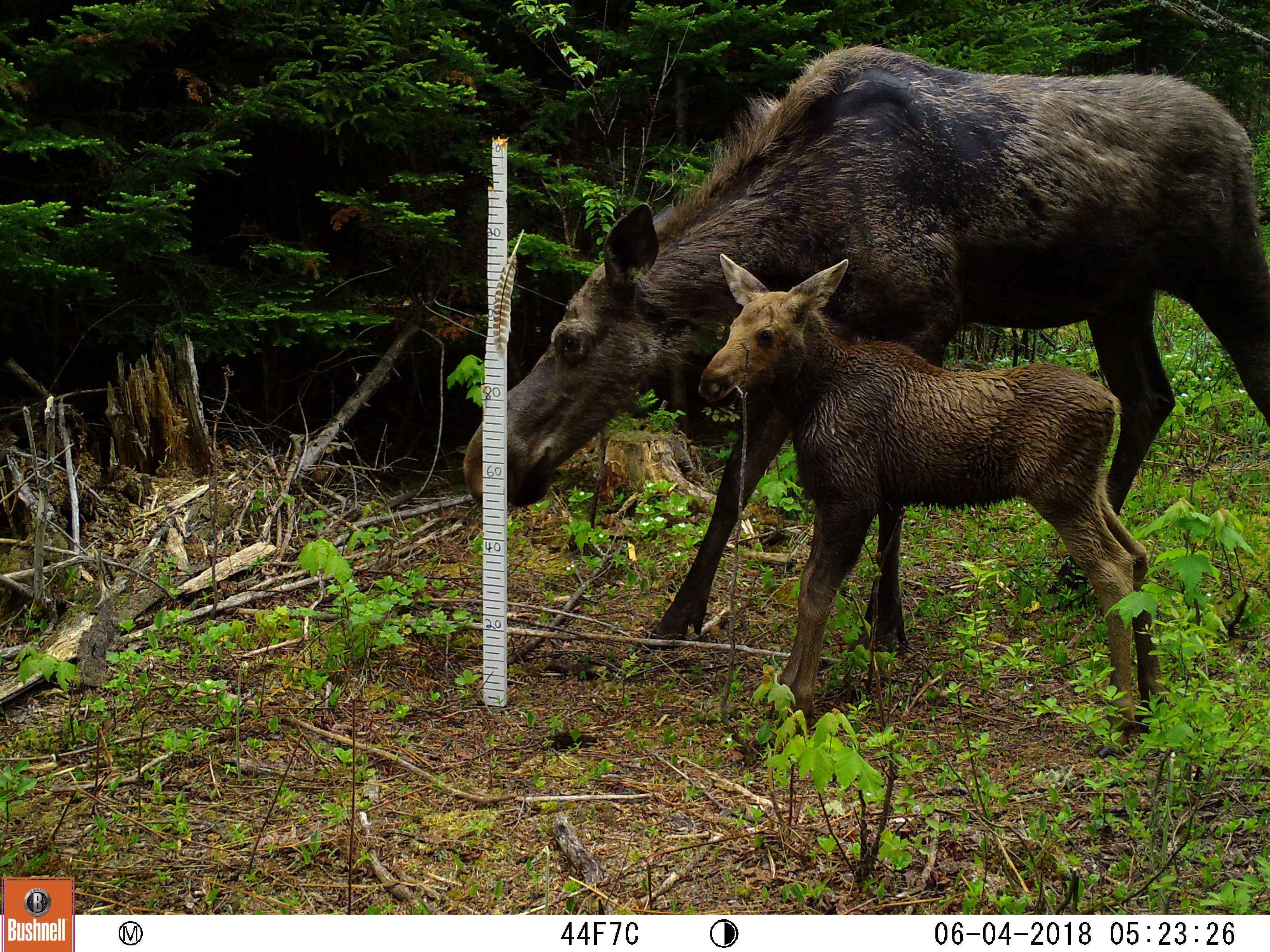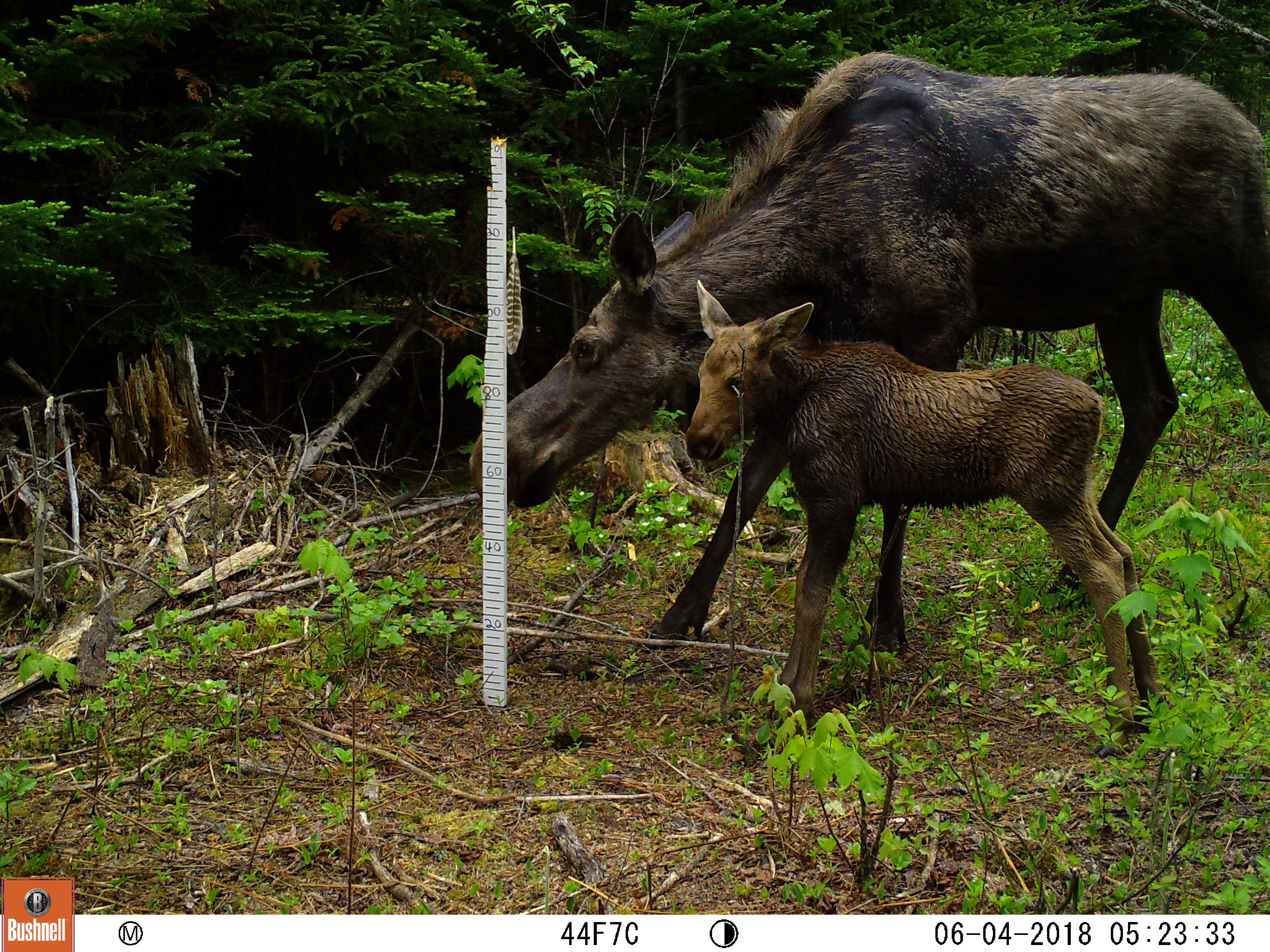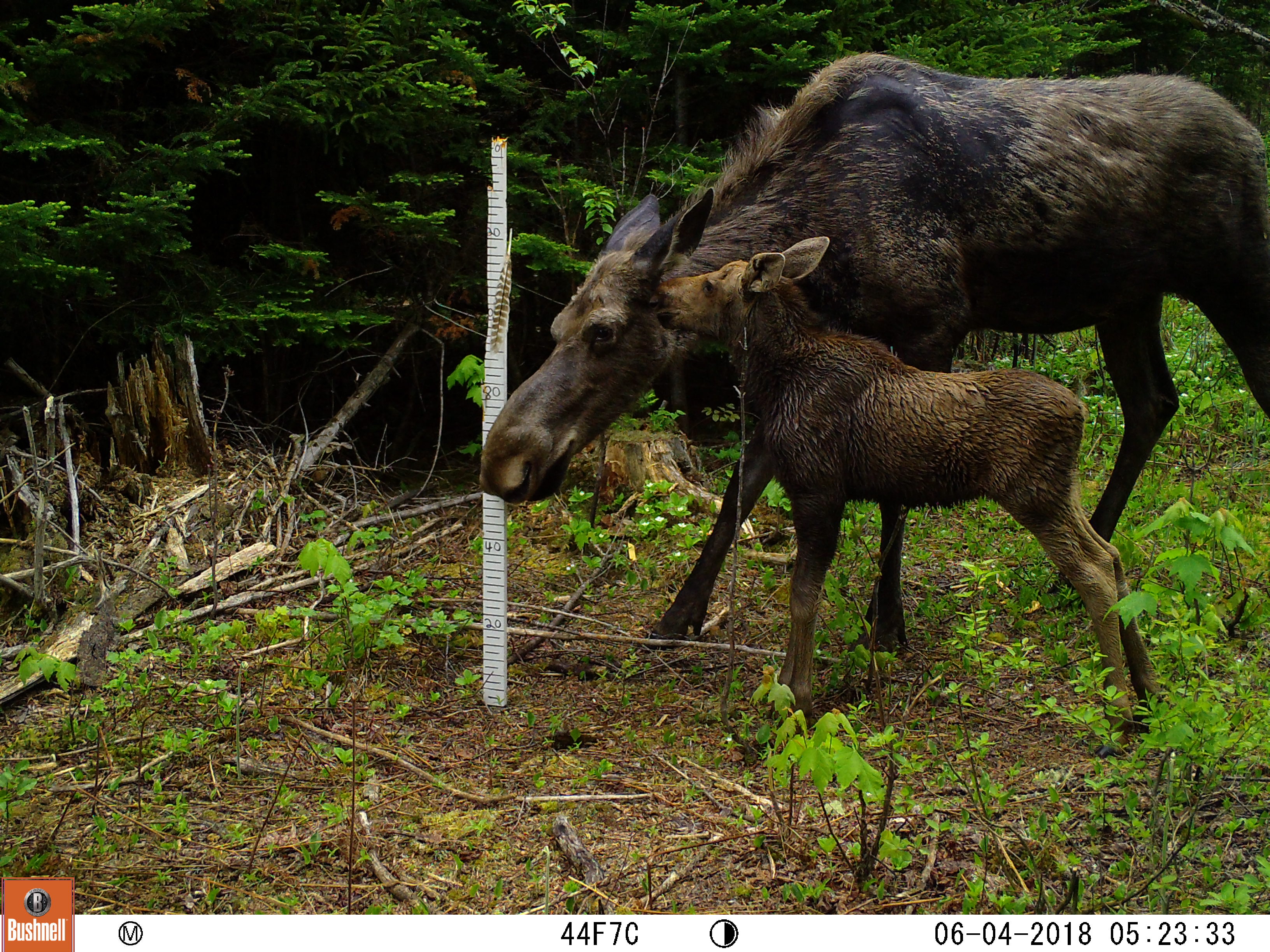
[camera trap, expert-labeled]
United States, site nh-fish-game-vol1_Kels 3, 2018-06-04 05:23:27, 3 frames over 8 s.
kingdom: Animalia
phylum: Chordata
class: Mammalia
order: Artiodactyla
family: Cervidae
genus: Alces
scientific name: Alces alces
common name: moose